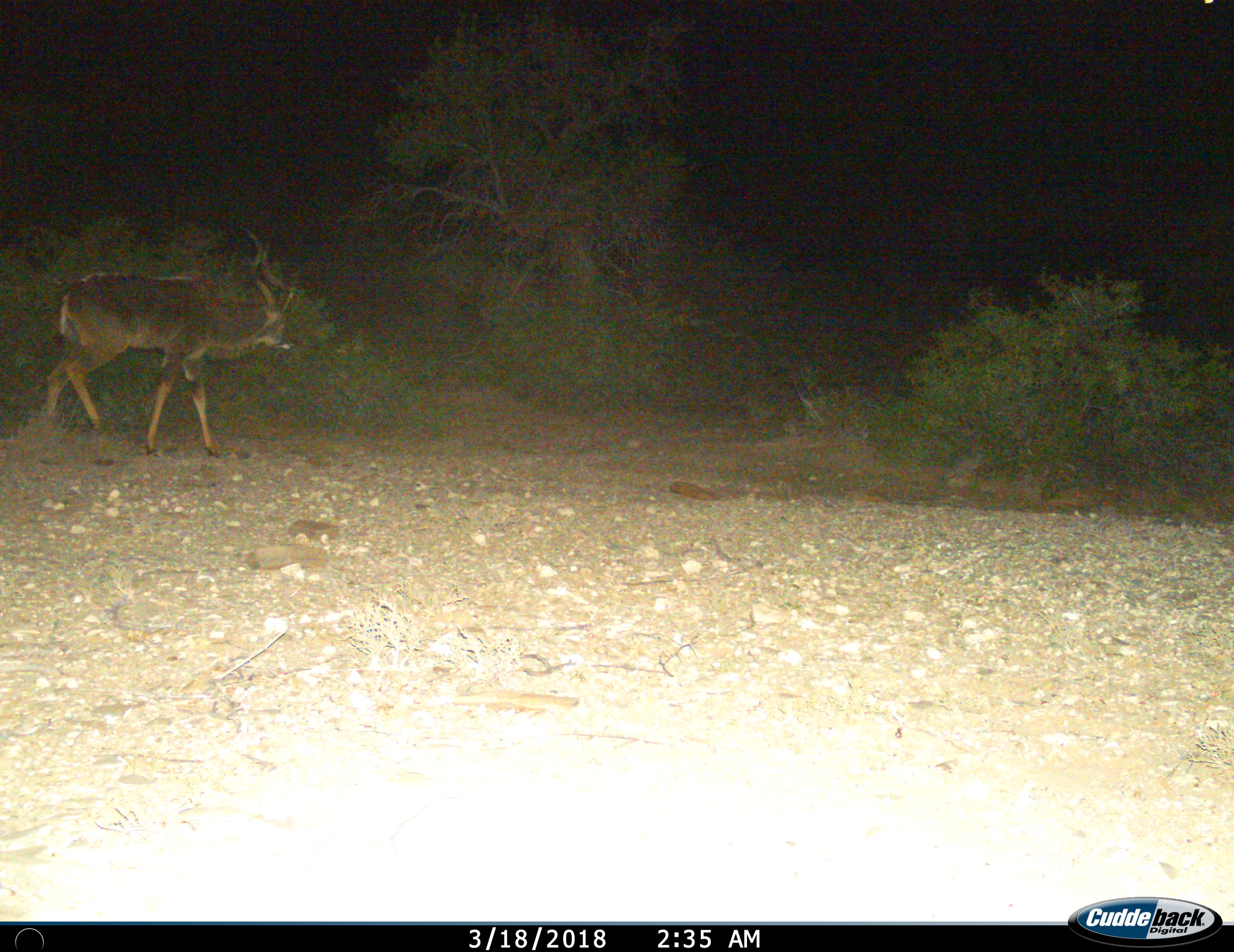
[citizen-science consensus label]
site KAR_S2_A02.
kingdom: Animalia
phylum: Chordata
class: Mammalia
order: Artiodactyla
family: Bovidae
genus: Tragelaphus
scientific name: Tragelaphus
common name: kudu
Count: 1.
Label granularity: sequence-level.